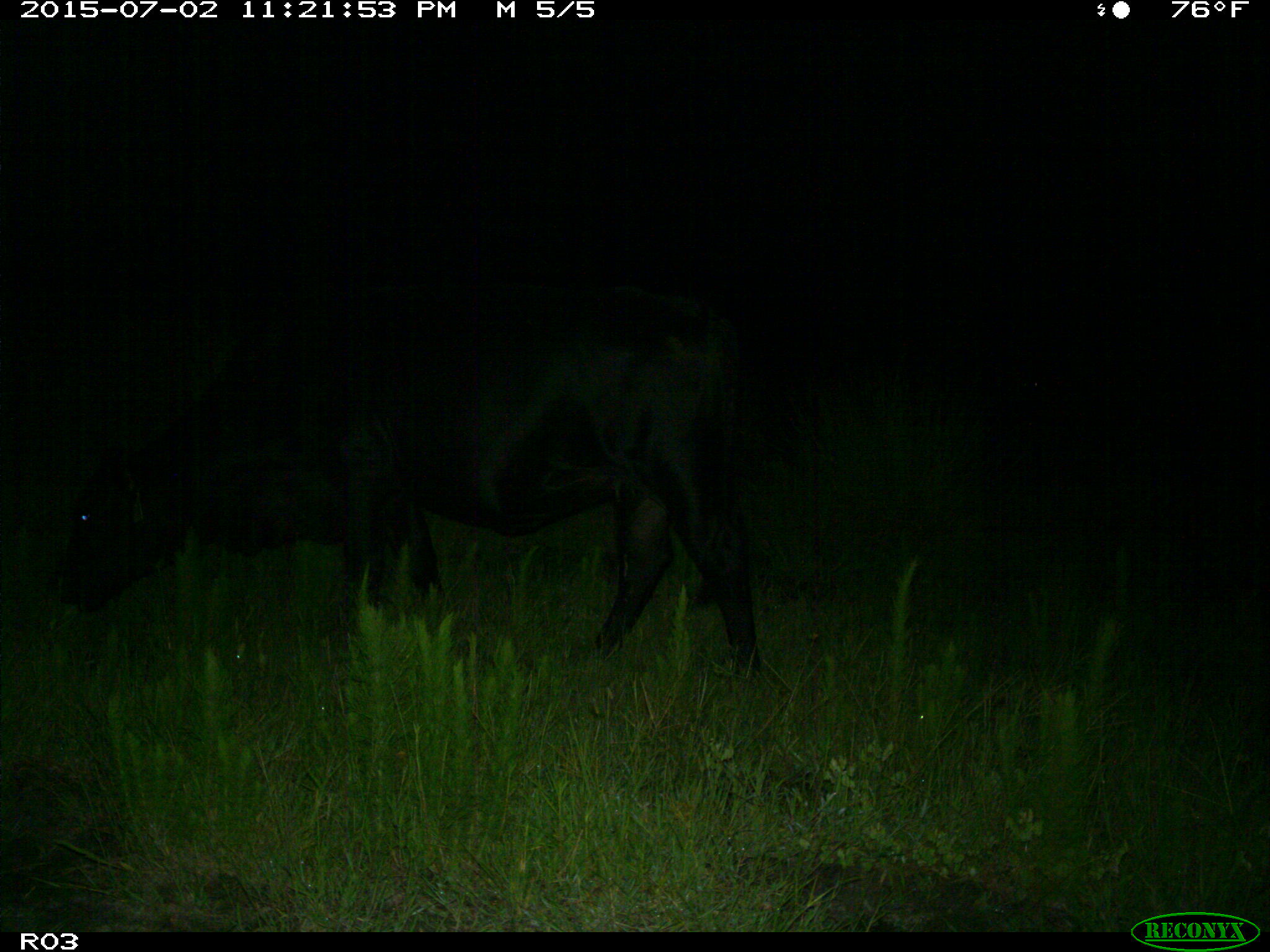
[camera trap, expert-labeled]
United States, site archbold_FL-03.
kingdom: Animalia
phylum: Chordata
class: Mammalia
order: Artiodactyla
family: Bovidae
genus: Bos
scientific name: Bos taurus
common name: domestic cow